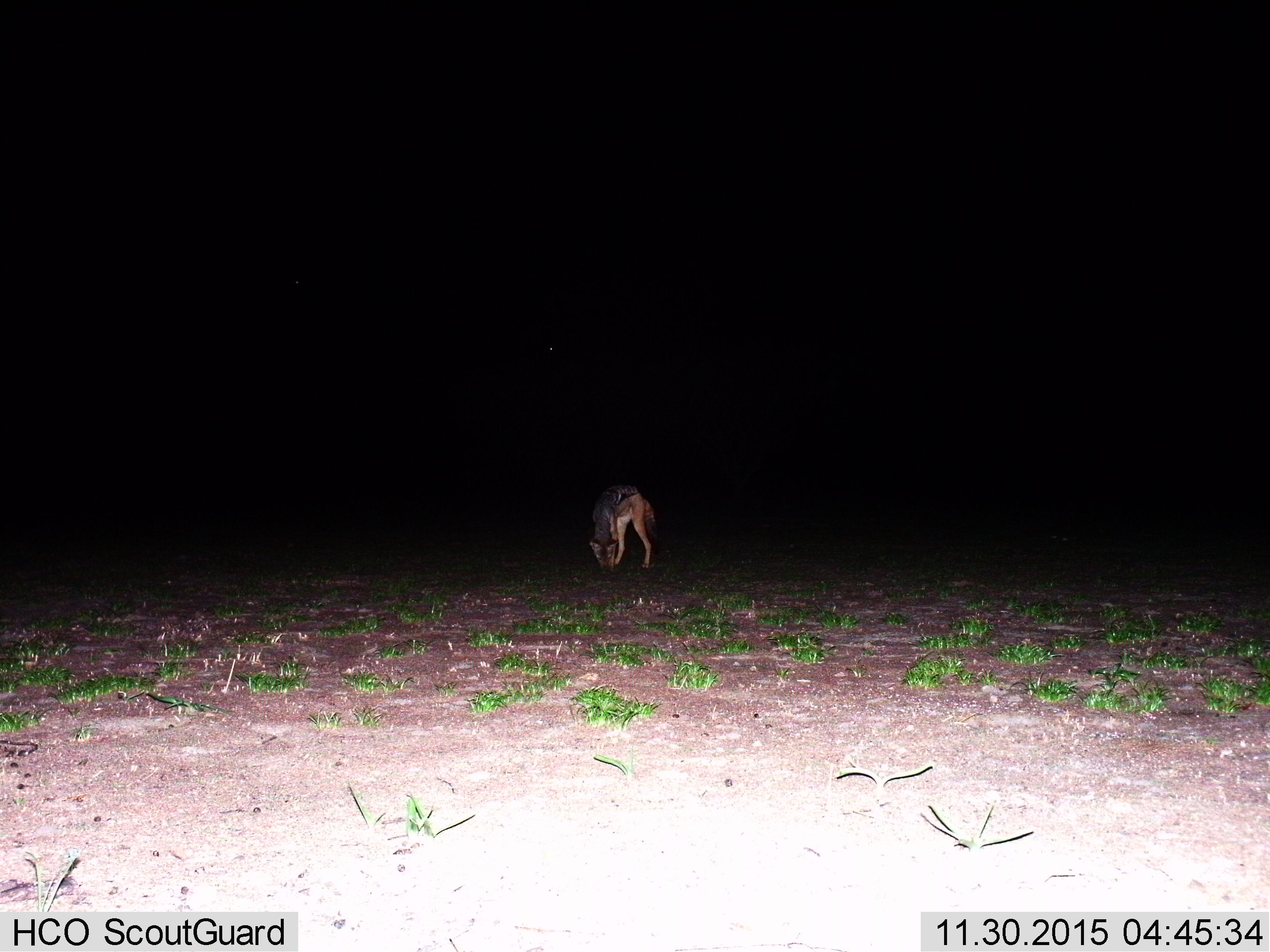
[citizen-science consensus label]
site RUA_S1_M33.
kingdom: Animalia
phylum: Chordata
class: Mammalia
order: Carnivora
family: Canidae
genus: Lupulella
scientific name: Lupulella mesomelas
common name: black-backed jackal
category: jackalblackbacked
Jackalblackbacked (black-backed jackal) (Lupulella mesomelas), count 1. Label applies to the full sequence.